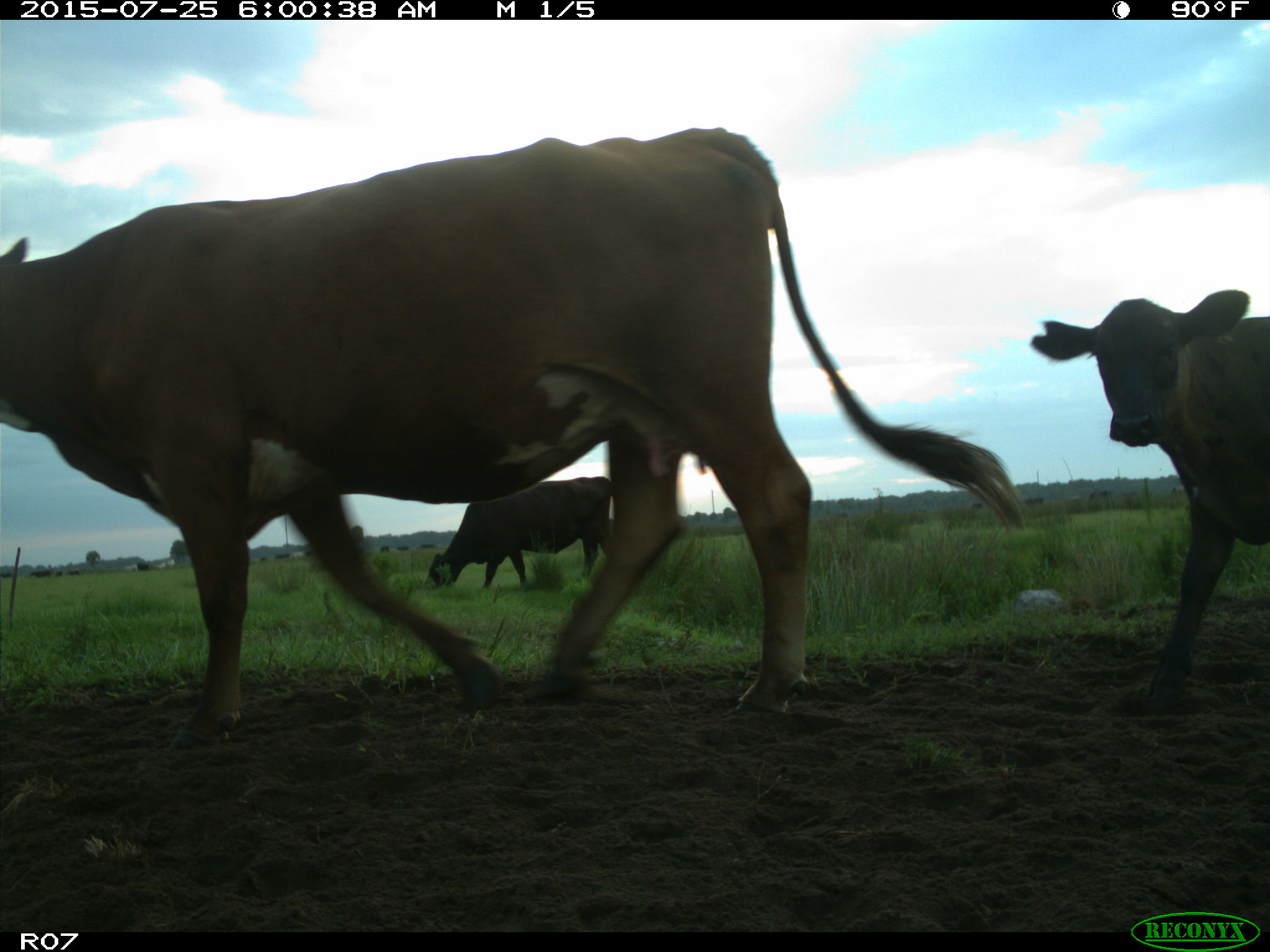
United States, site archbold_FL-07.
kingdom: Animalia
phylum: Chordata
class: Mammalia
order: Artiodactyla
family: Bovidae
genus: Bos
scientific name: Bos taurus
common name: domestic cow